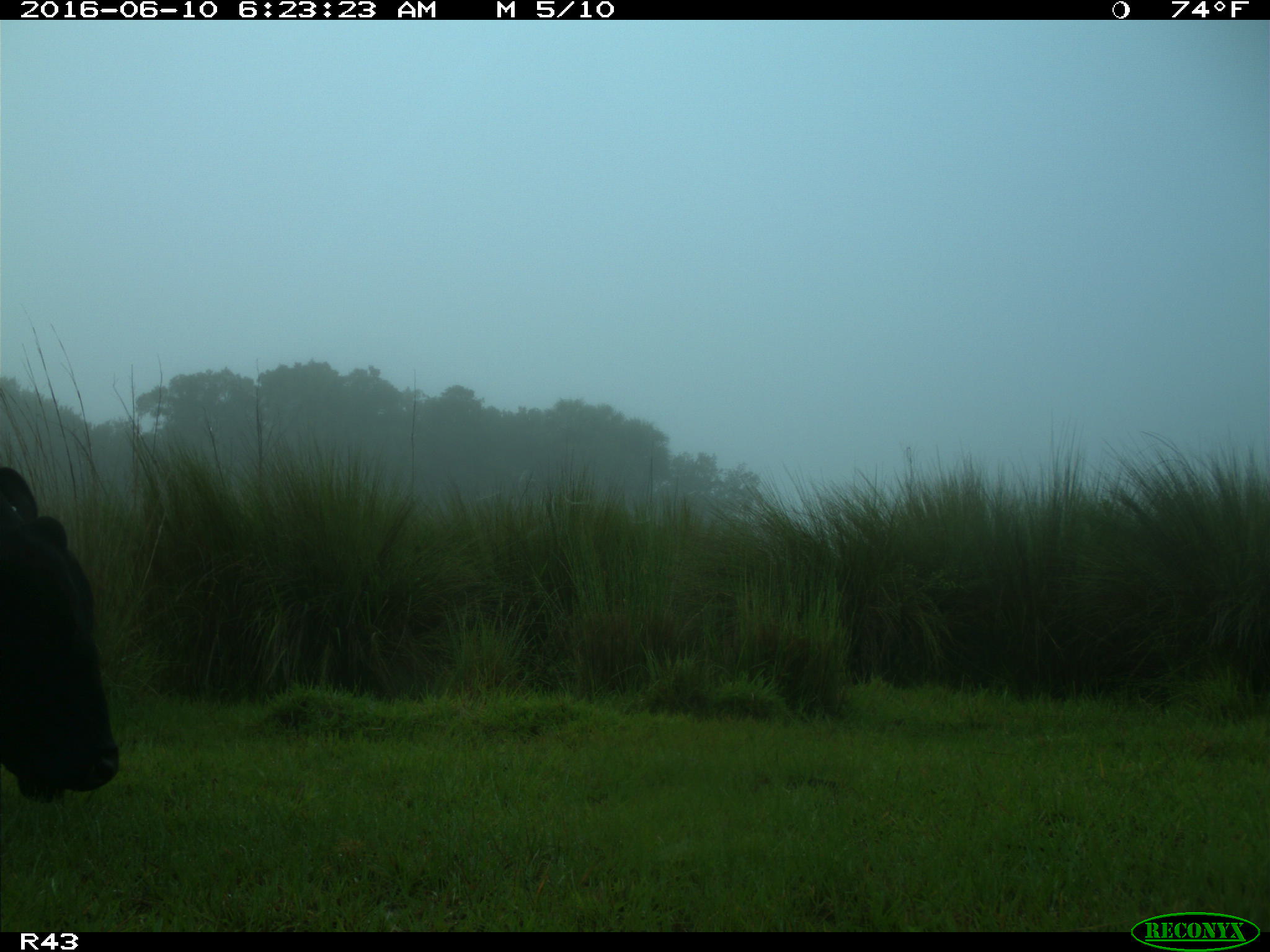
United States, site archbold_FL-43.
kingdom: Animalia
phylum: Chordata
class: Mammalia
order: Artiodactyla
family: Bovidae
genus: Bos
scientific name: Bos taurus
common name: domestic cow